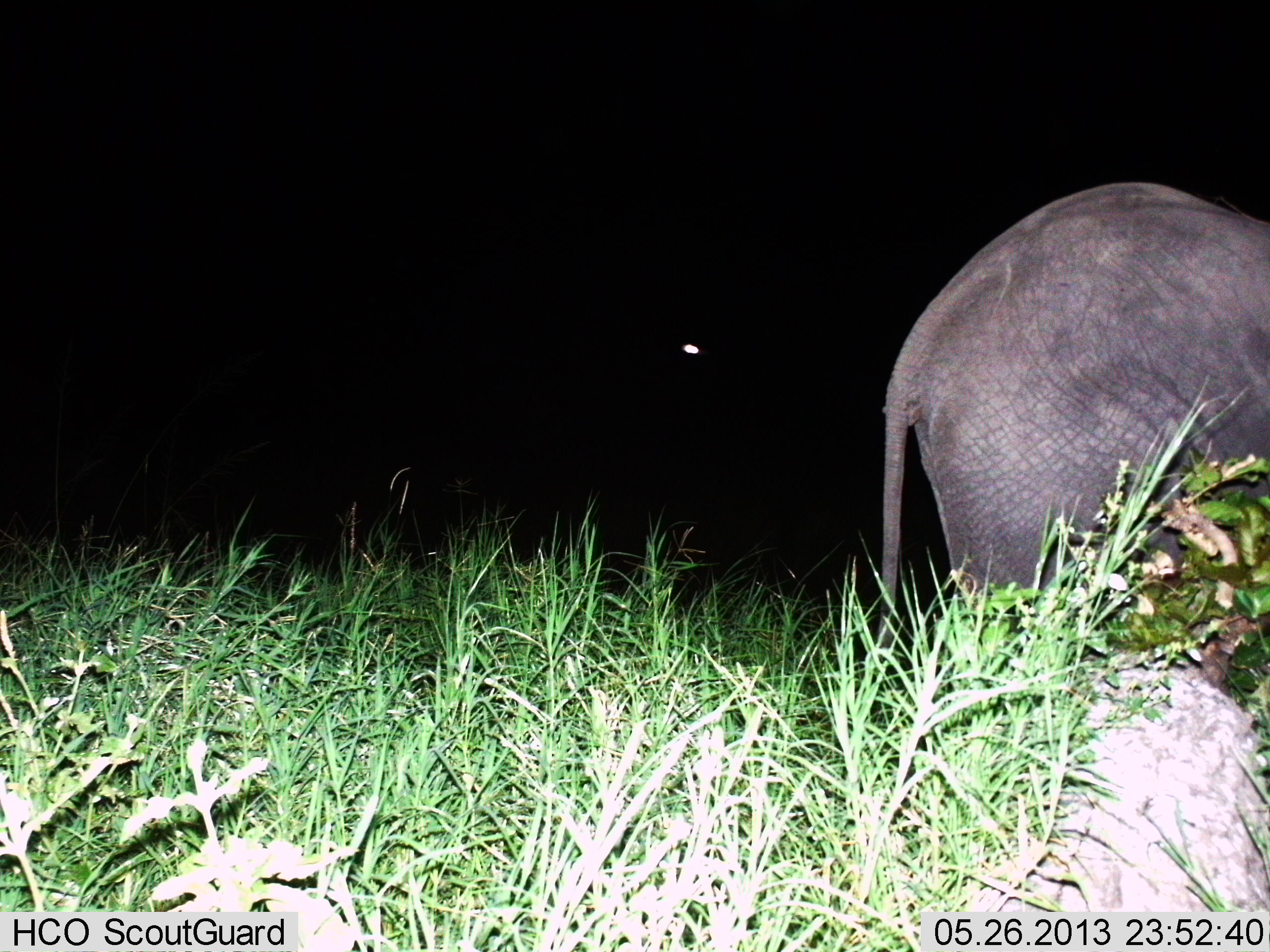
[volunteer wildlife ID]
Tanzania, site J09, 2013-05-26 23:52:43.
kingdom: Animalia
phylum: Chordata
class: Mammalia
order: Proboscidea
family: Elephantidae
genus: Loxodonta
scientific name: Loxodonta africana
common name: african bush elephant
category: elephant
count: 1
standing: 83%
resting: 0%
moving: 17%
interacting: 0%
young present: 8%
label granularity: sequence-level